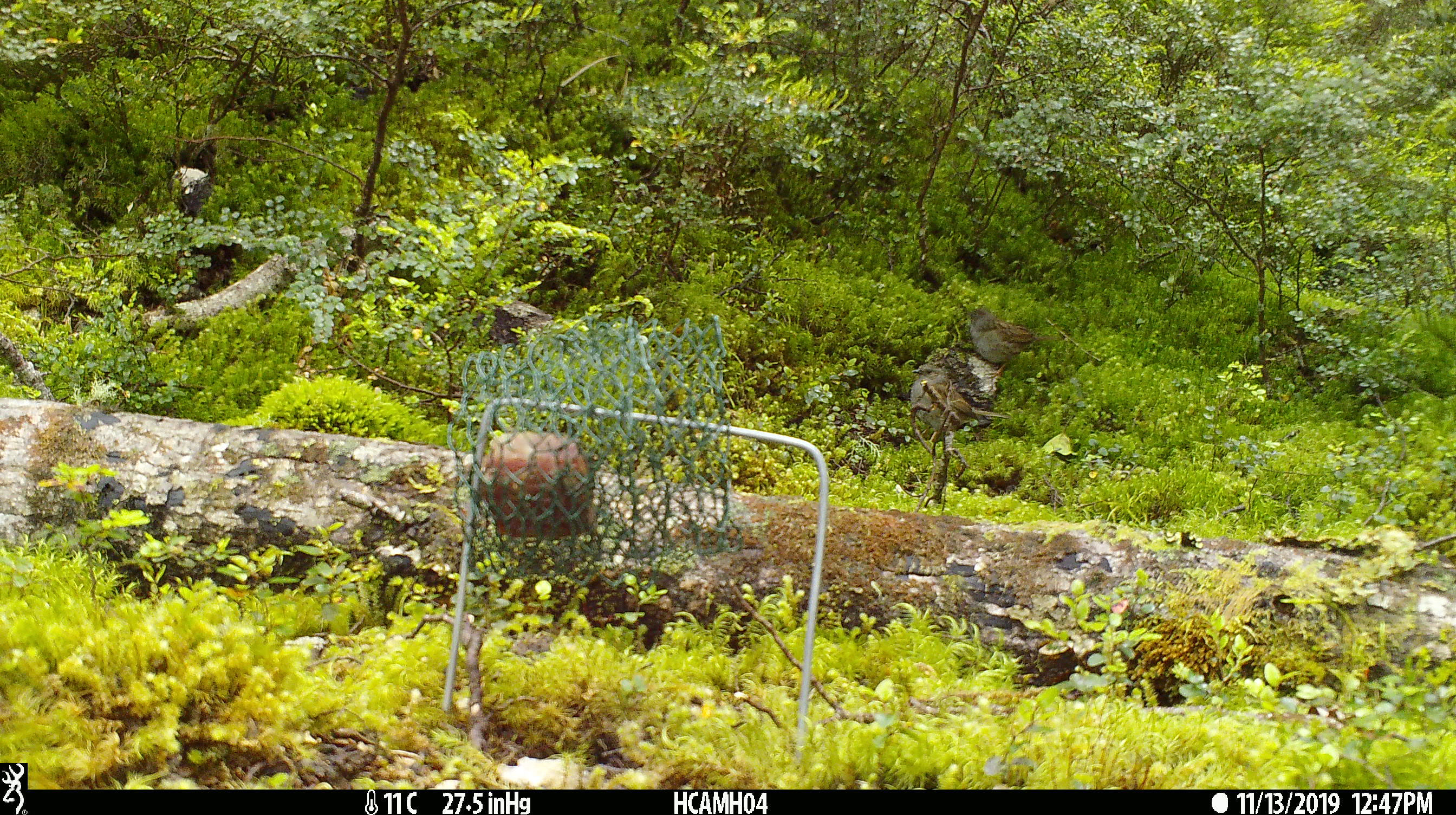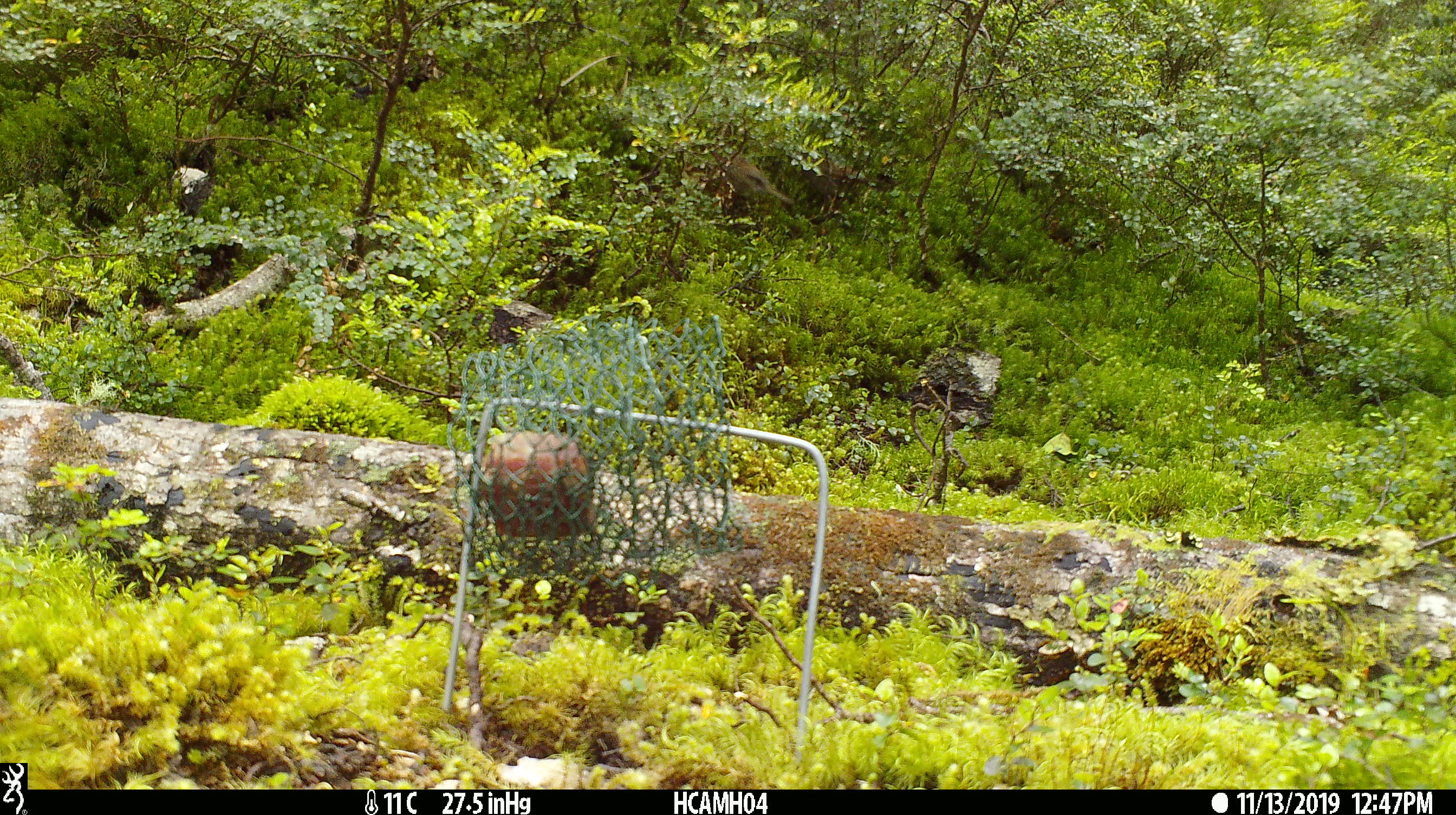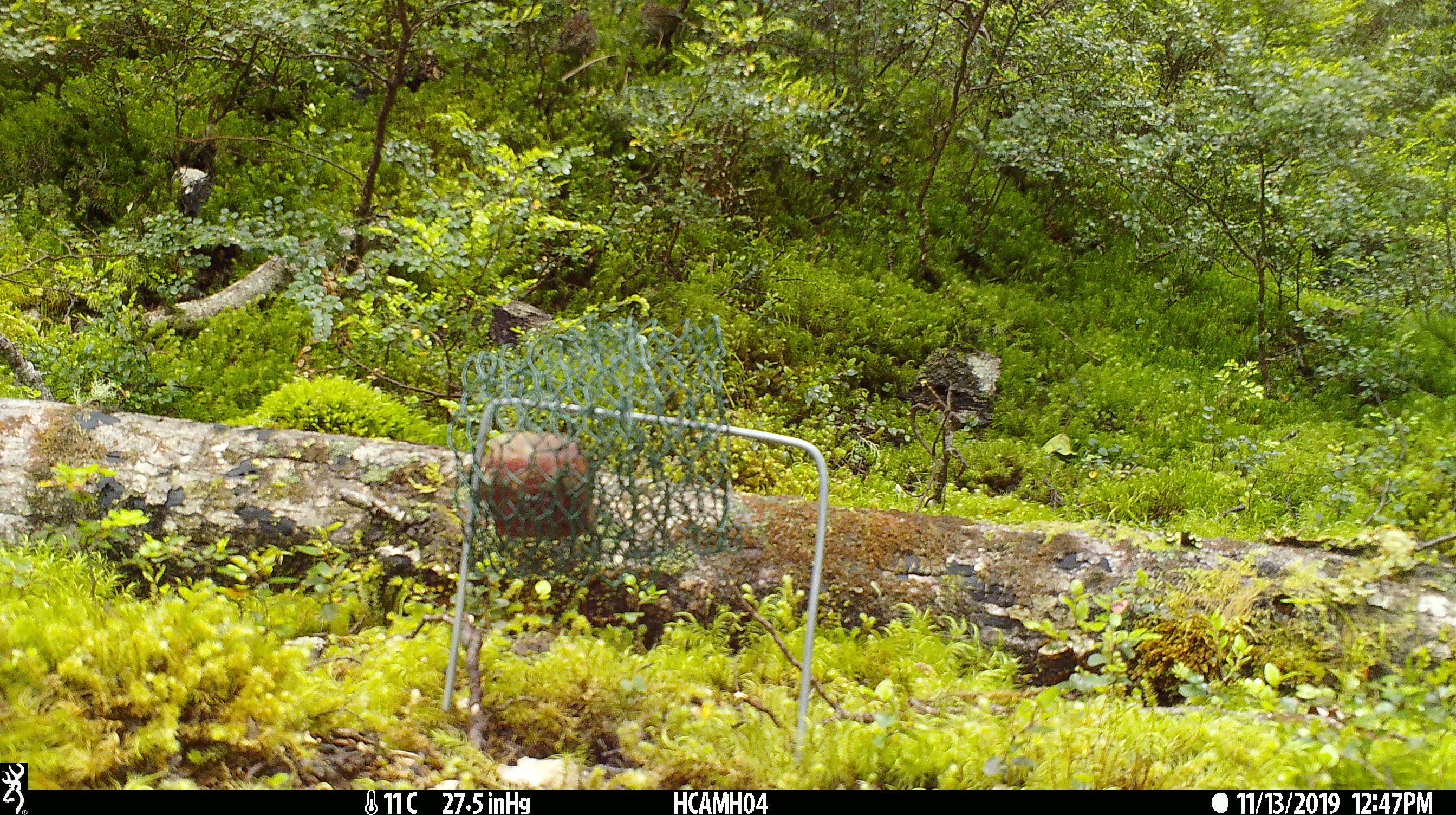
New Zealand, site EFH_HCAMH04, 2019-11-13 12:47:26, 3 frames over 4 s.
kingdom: Animalia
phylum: Chordata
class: Aves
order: Passeriformes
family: Prunellidae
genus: Prunella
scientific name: Prunella modularis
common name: dunnock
Dunnock (Prunella modularis).